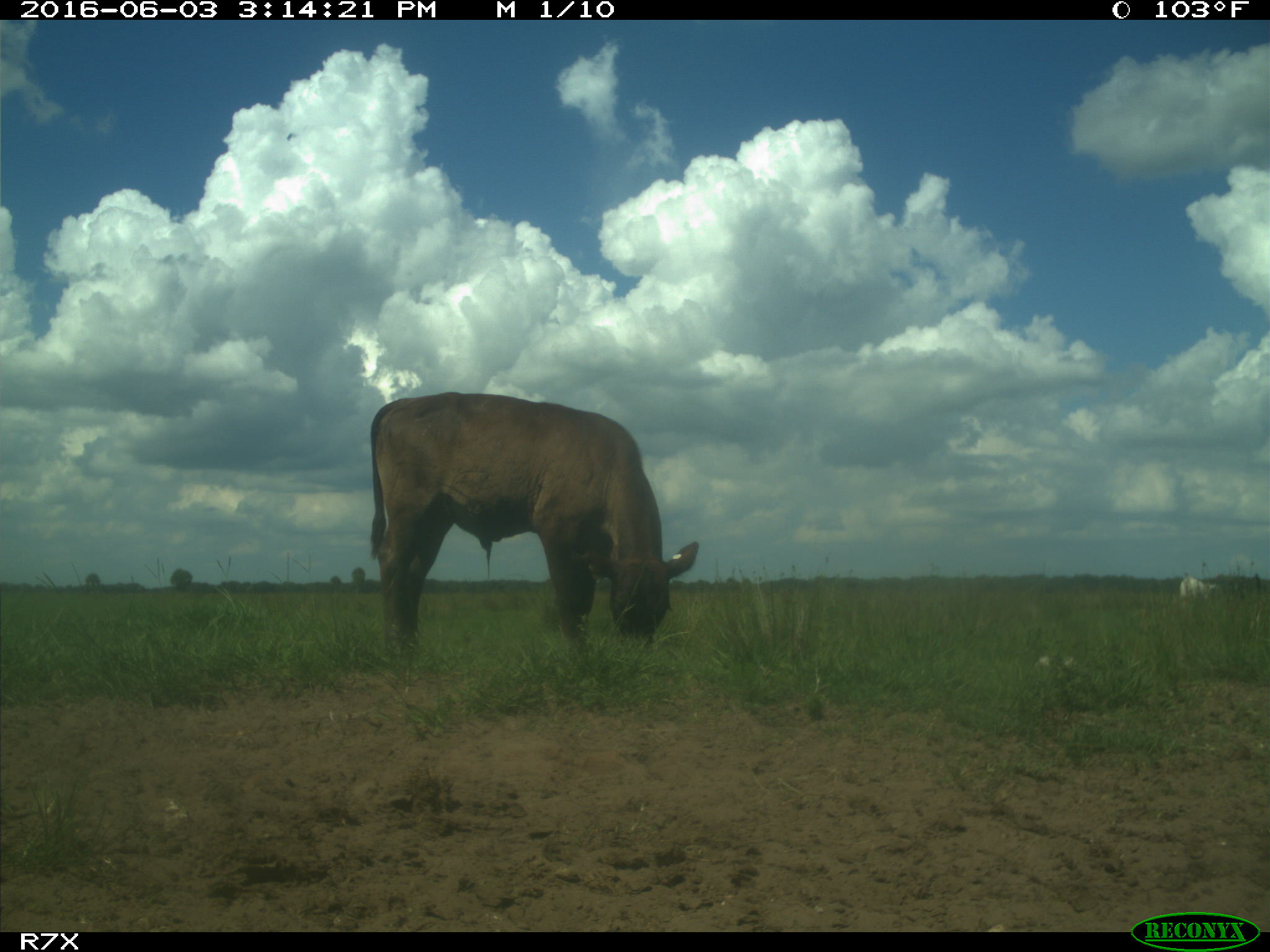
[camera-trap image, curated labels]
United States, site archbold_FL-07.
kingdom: Animalia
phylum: Chordata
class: Mammalia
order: Artiodactyla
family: Bovidae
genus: Bos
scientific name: Bos taurus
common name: domestic cow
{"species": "Bos taurus (domestic cow)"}